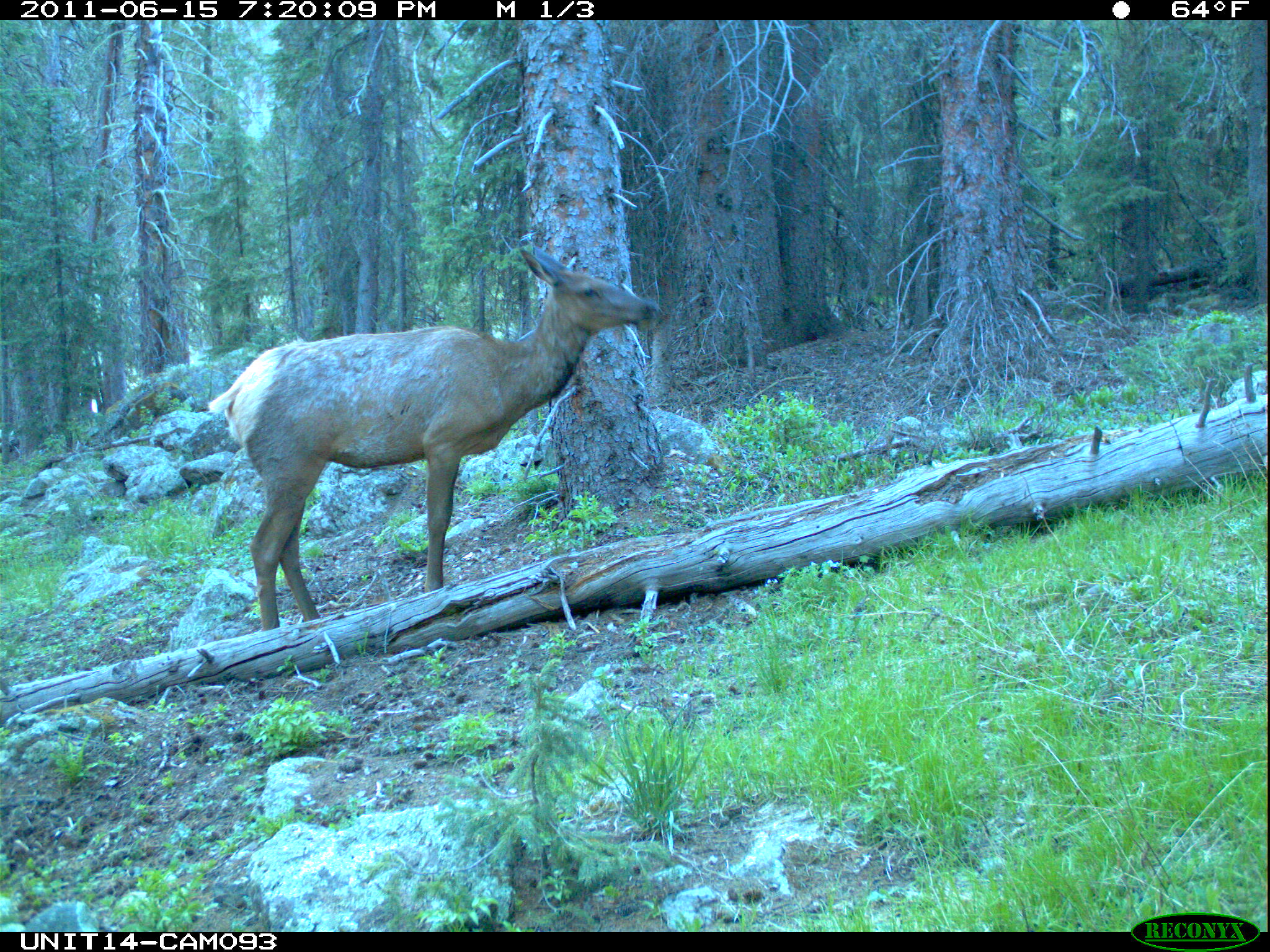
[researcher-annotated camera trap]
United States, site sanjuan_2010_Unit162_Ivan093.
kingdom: Animalia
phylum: Chordata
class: Mammalia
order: Artiodactyla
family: Cervidae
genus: Cervus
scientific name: Cervus elaphus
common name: red deer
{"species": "Cervus elaphus (red deer)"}